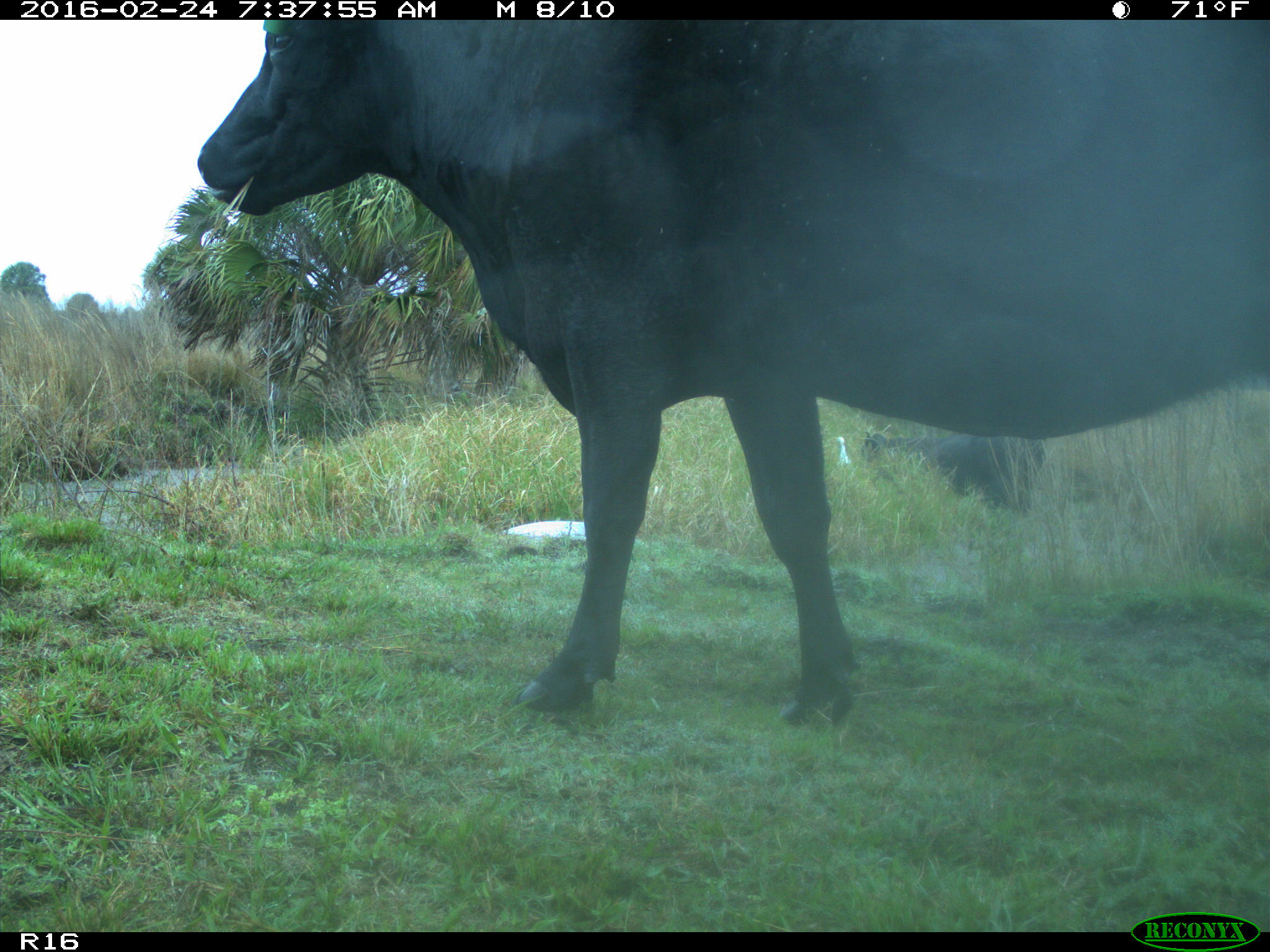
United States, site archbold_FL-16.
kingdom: Animalia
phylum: Chordata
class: Mammalia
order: Artiodactyla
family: Bovidae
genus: Bos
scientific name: Bos taurus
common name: domestic cow